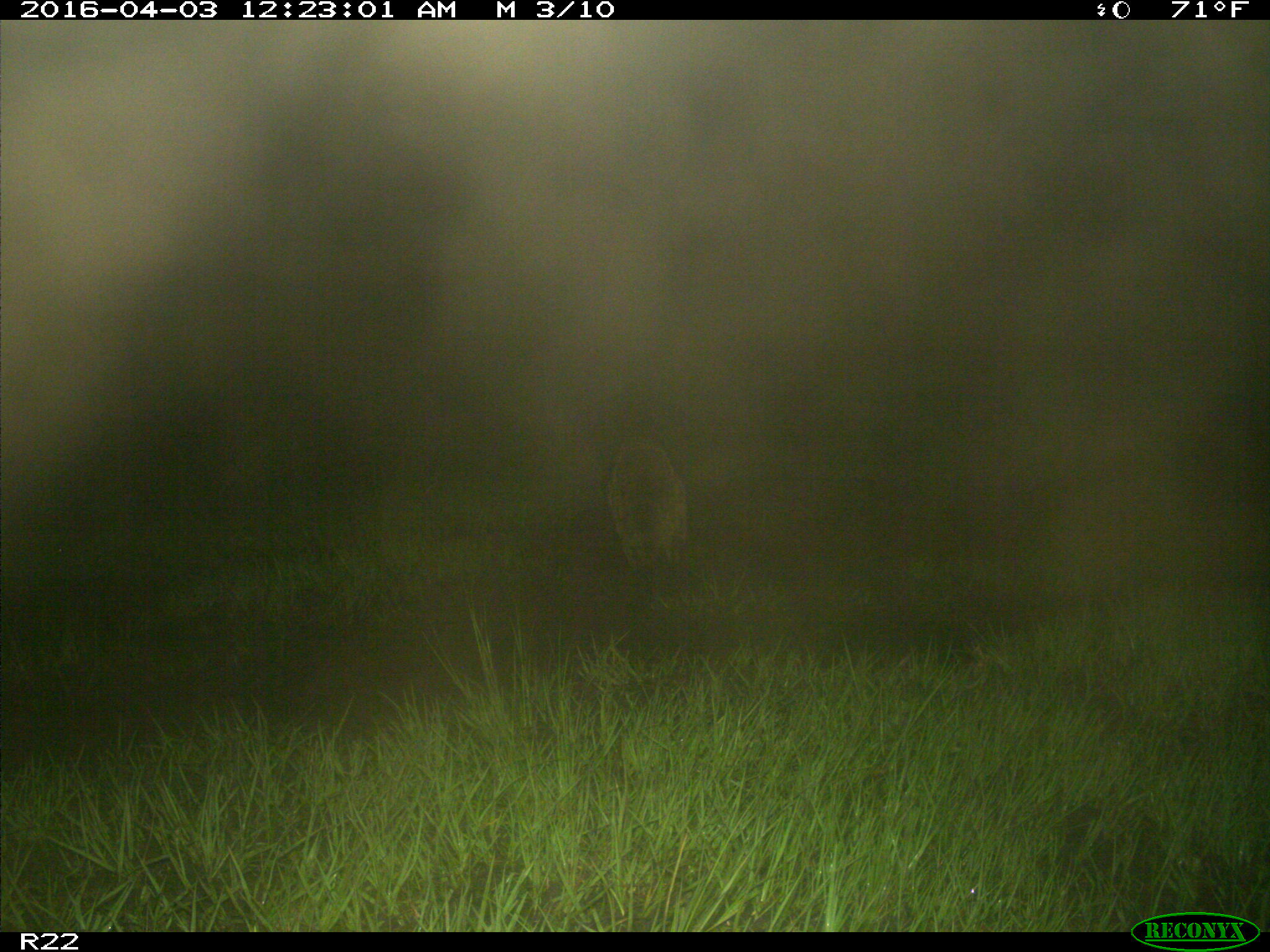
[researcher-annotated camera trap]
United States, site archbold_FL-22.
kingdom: Animalia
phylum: Chordata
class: Mammalia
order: Carnivora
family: Procyonidae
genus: Procyon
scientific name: Procyon lotor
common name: common raccoon